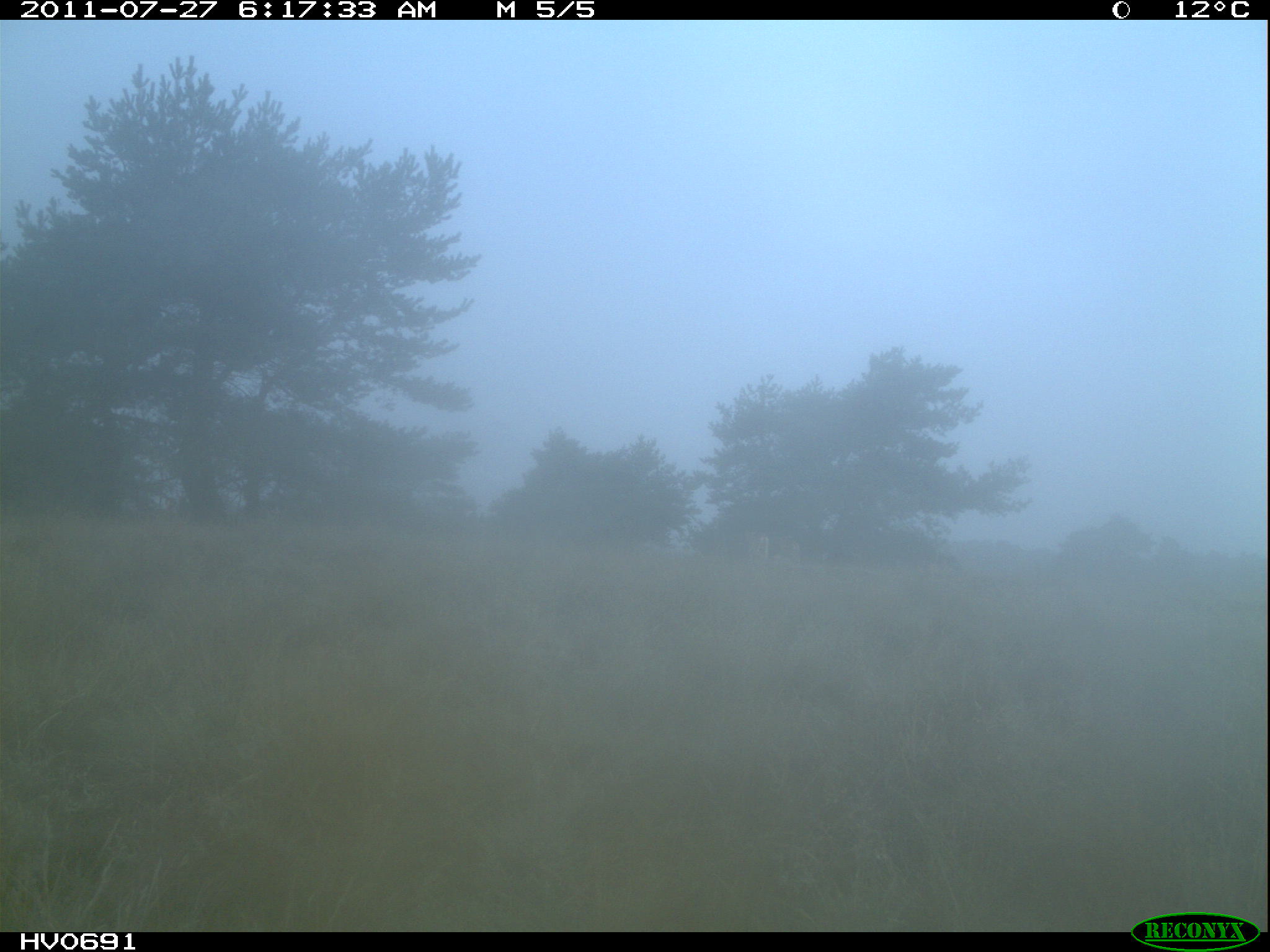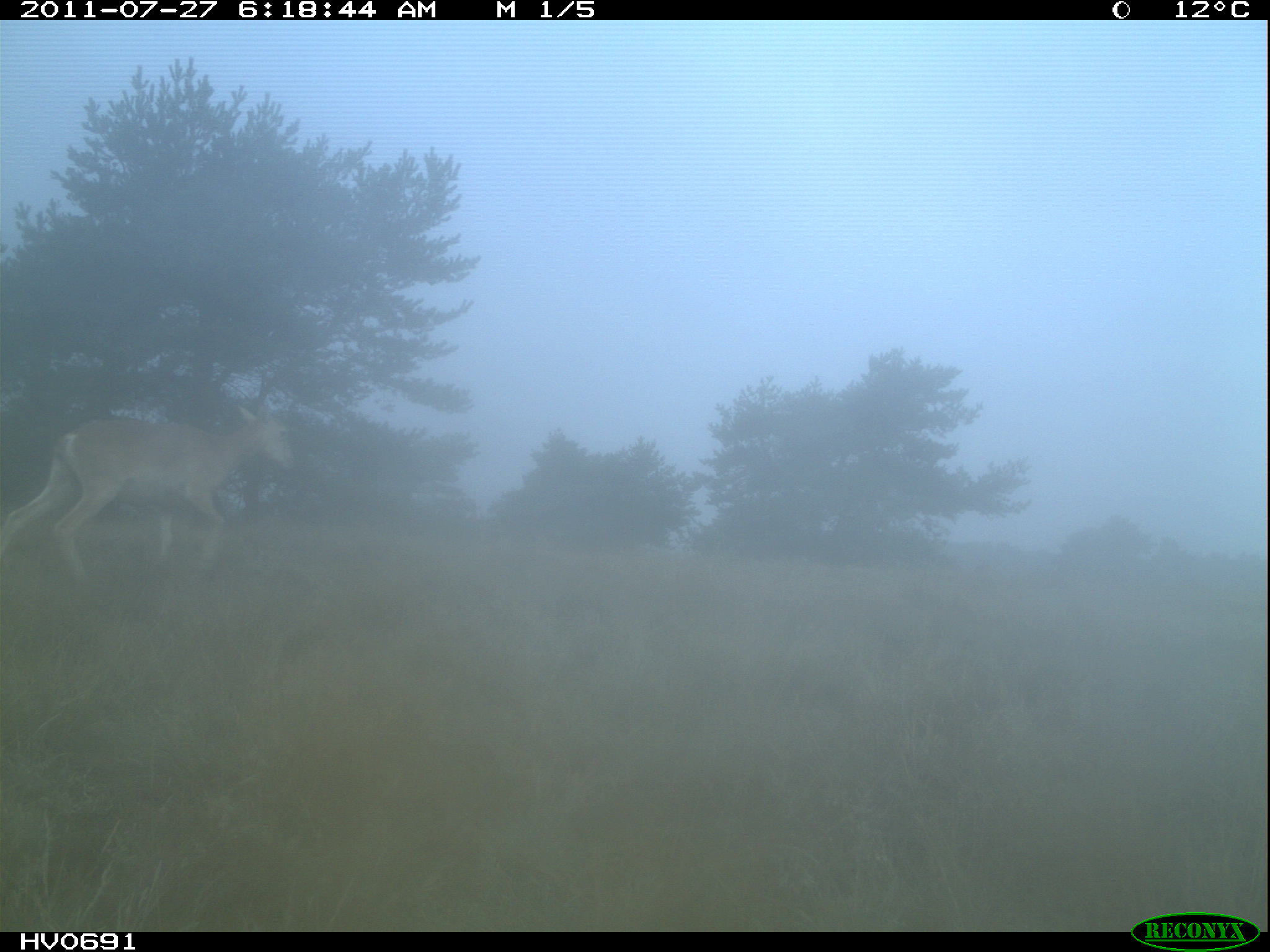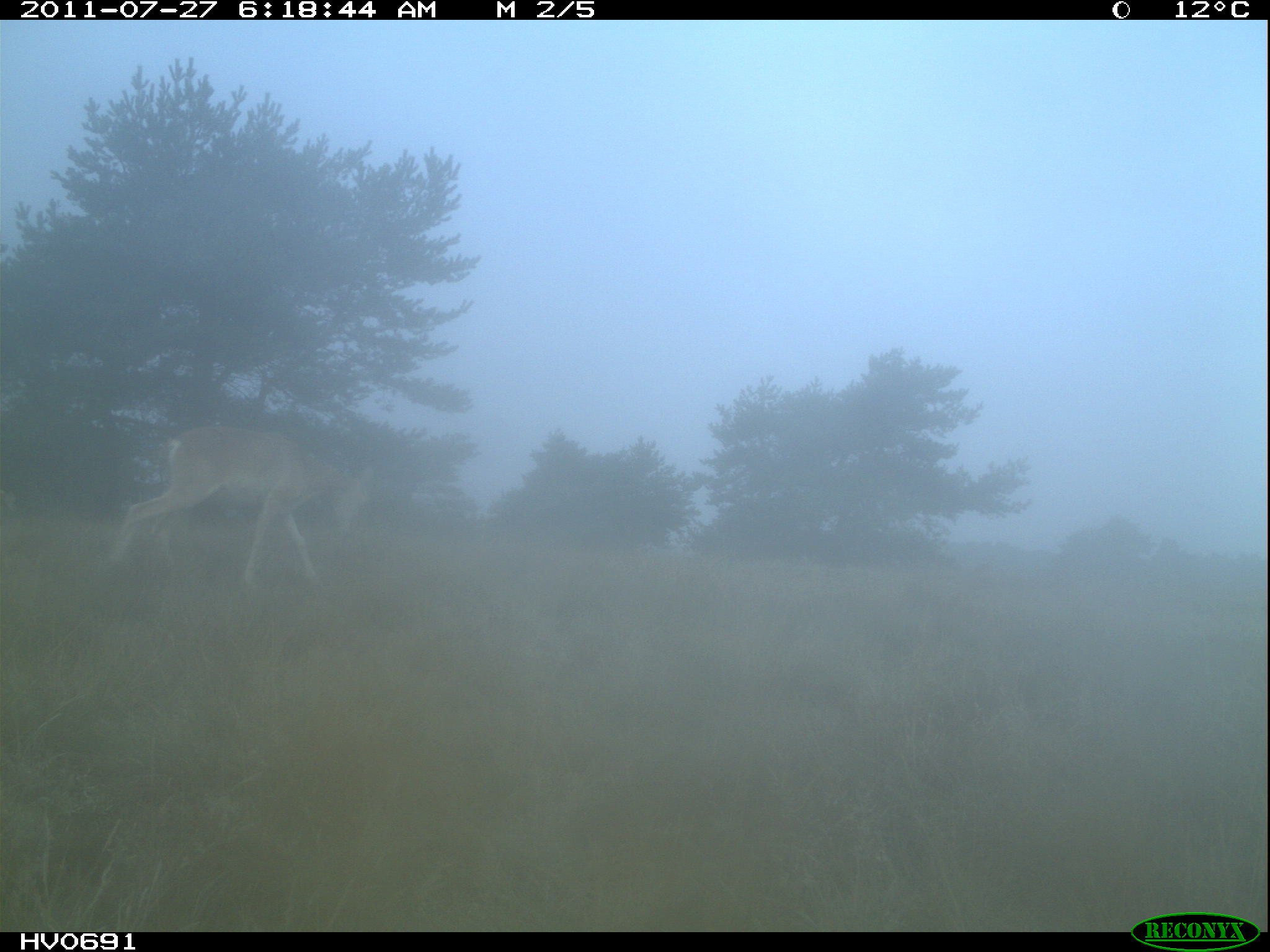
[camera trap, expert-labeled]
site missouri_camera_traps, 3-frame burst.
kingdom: Animalia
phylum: Chordata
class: Mammalia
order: Artiodactyla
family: Bovidae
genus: Ovis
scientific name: Ovis ammon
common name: mouflon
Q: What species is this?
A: Mouflon (Ovis ammon).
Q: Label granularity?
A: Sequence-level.